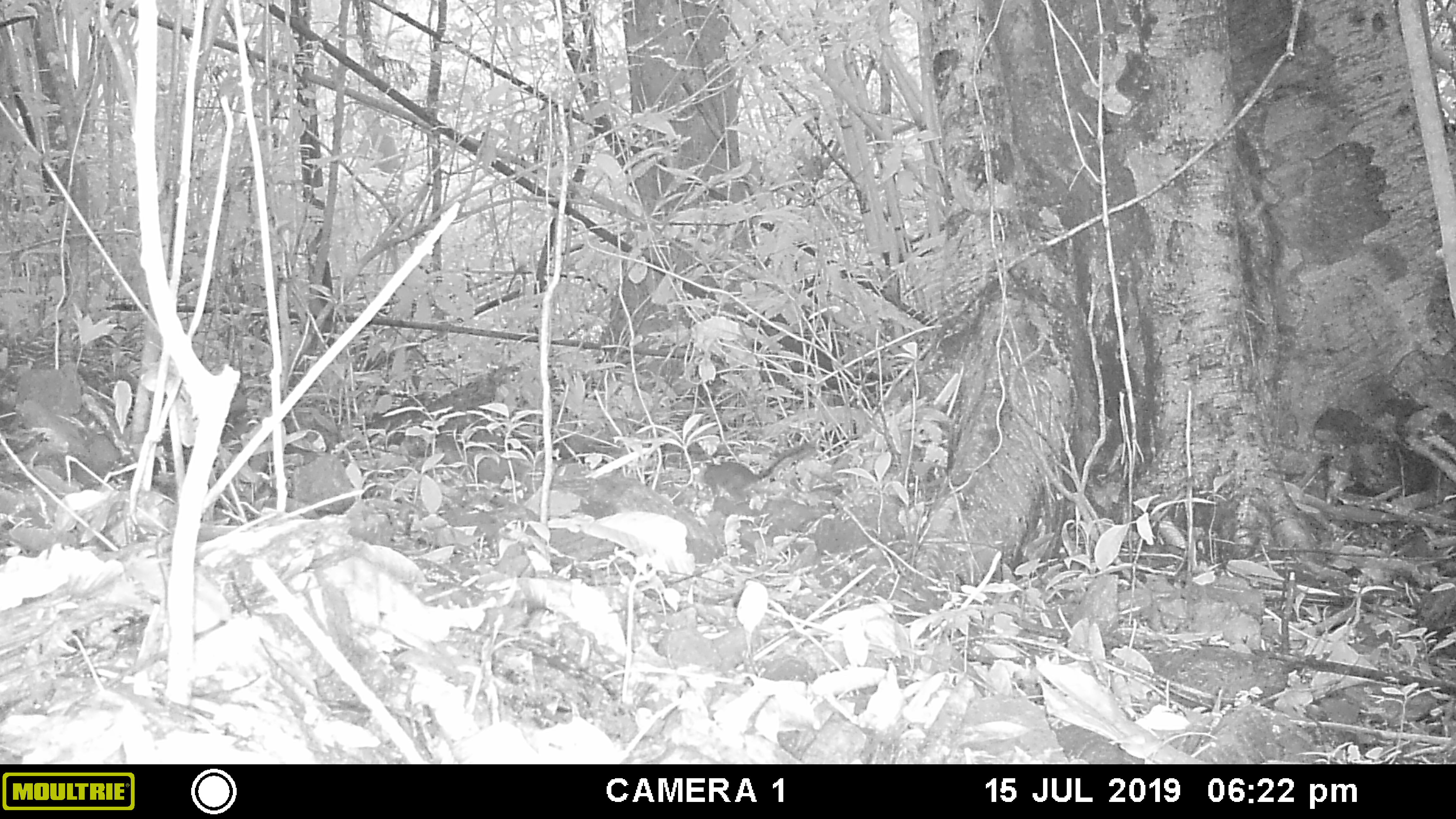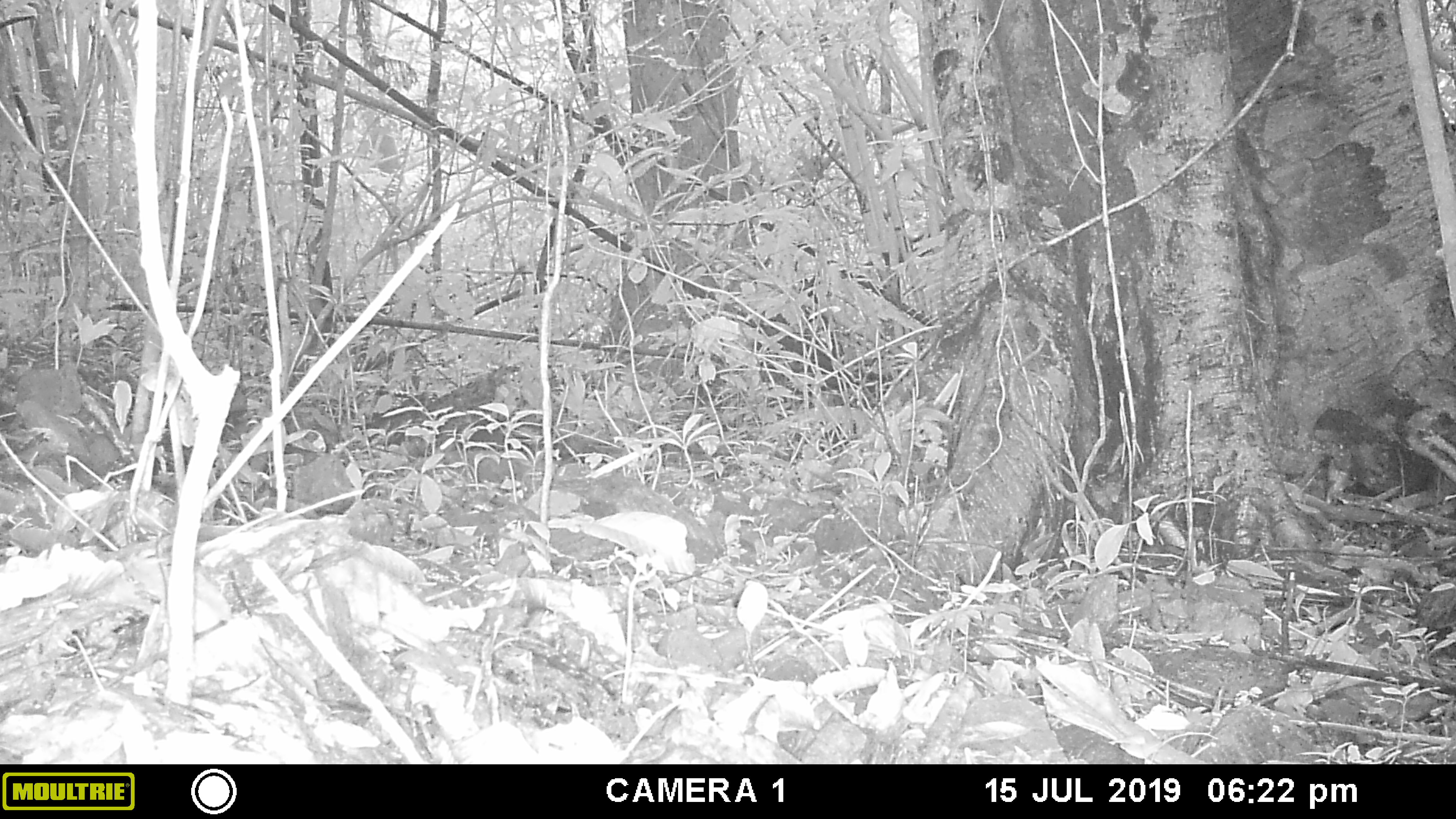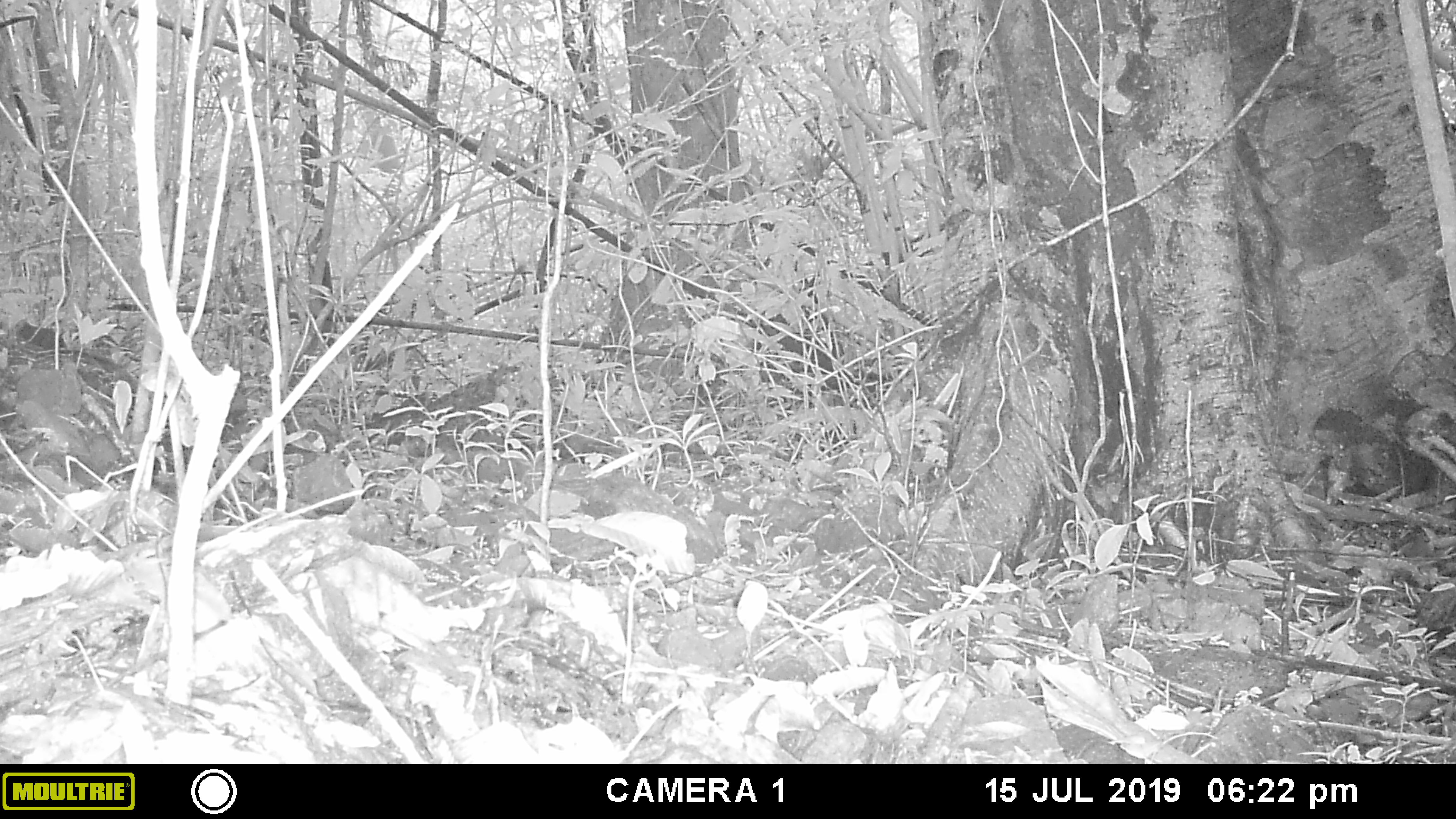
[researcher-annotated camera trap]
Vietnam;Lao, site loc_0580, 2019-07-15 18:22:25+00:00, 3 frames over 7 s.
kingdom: Animalia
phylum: Chordata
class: Mammalia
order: Rodentia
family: Sciuridae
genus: Dremomys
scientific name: Dremomys rufigenis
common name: red-cheeked squirrel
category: red cheeked squirrel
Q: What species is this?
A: Red cheeked squirrel (red-cheeked squirrel) (Dremomys rufigenis).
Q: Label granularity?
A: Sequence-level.